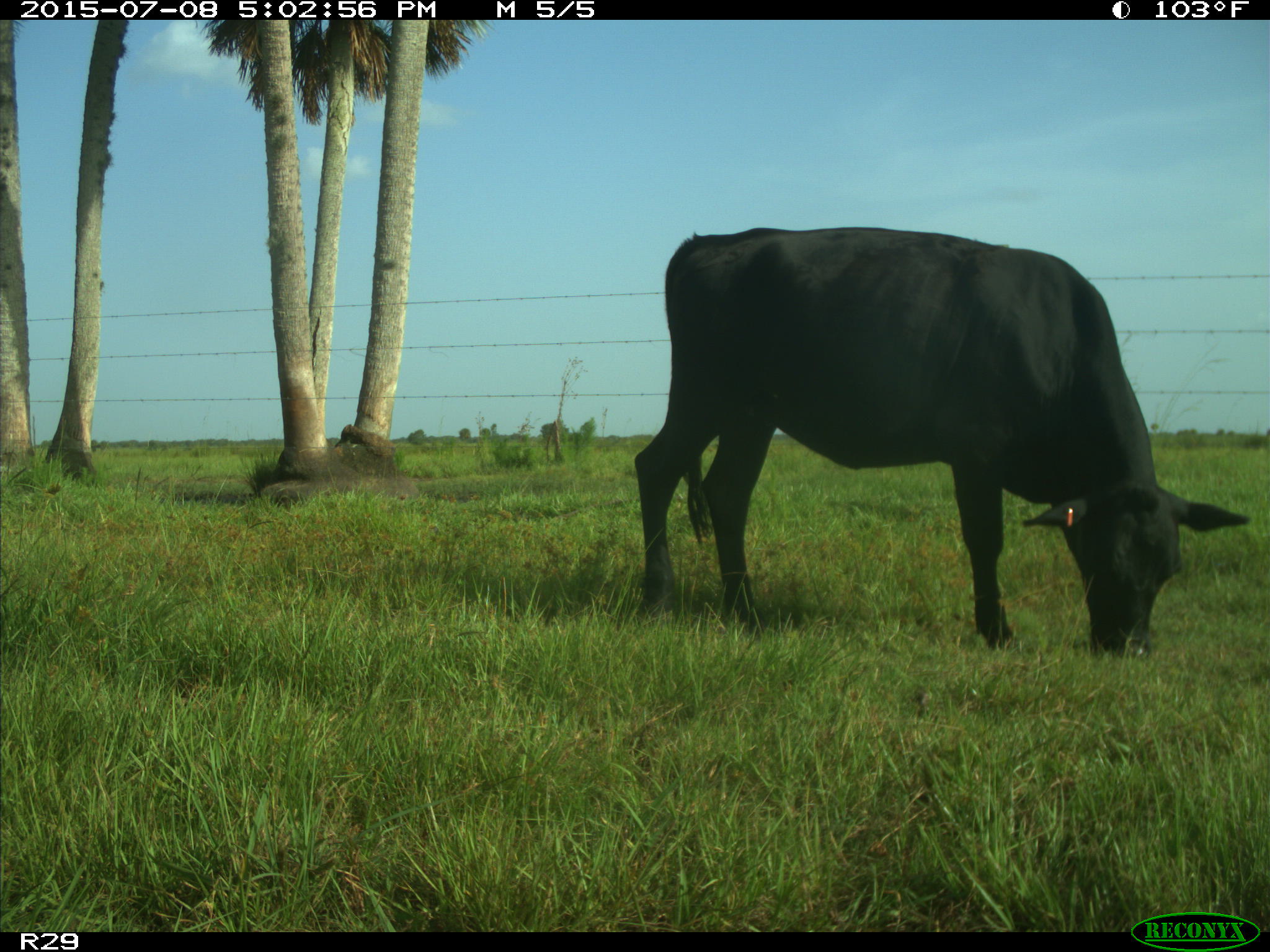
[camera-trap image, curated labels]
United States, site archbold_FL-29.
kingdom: Animalia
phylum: Chordata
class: Mammalia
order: Artiodactyla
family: Bovidae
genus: Bos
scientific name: Bos taurus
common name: domestic cow